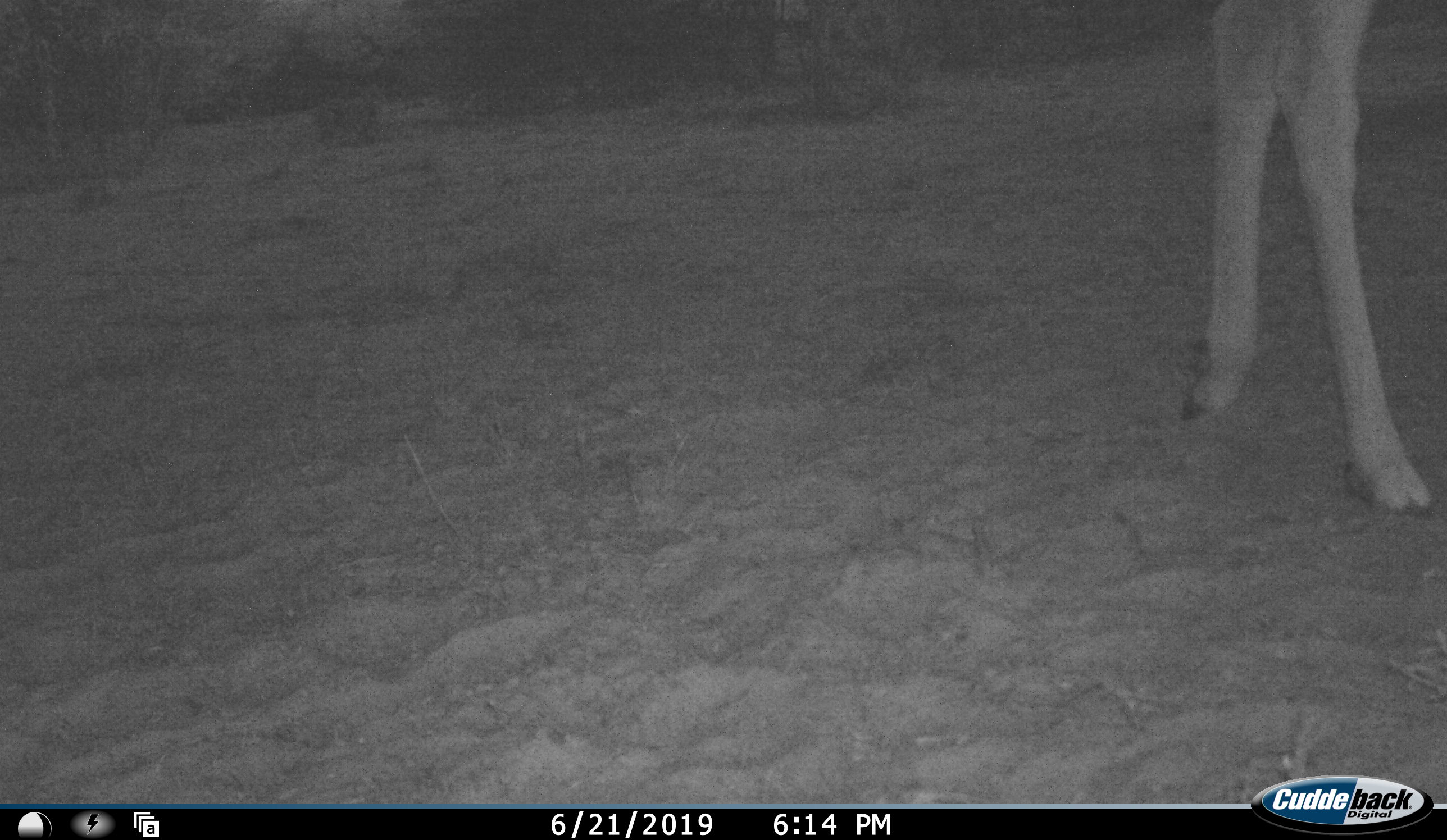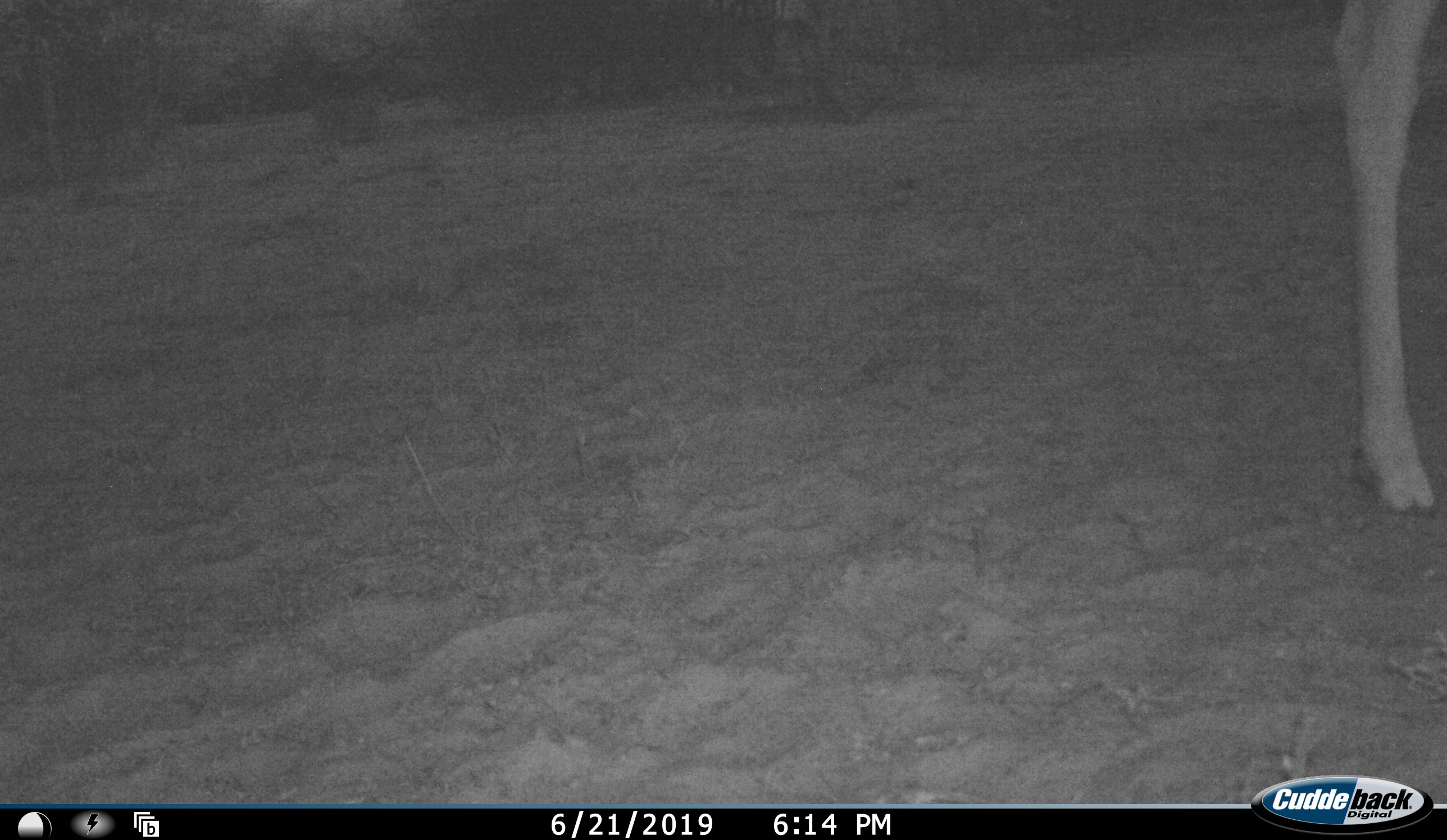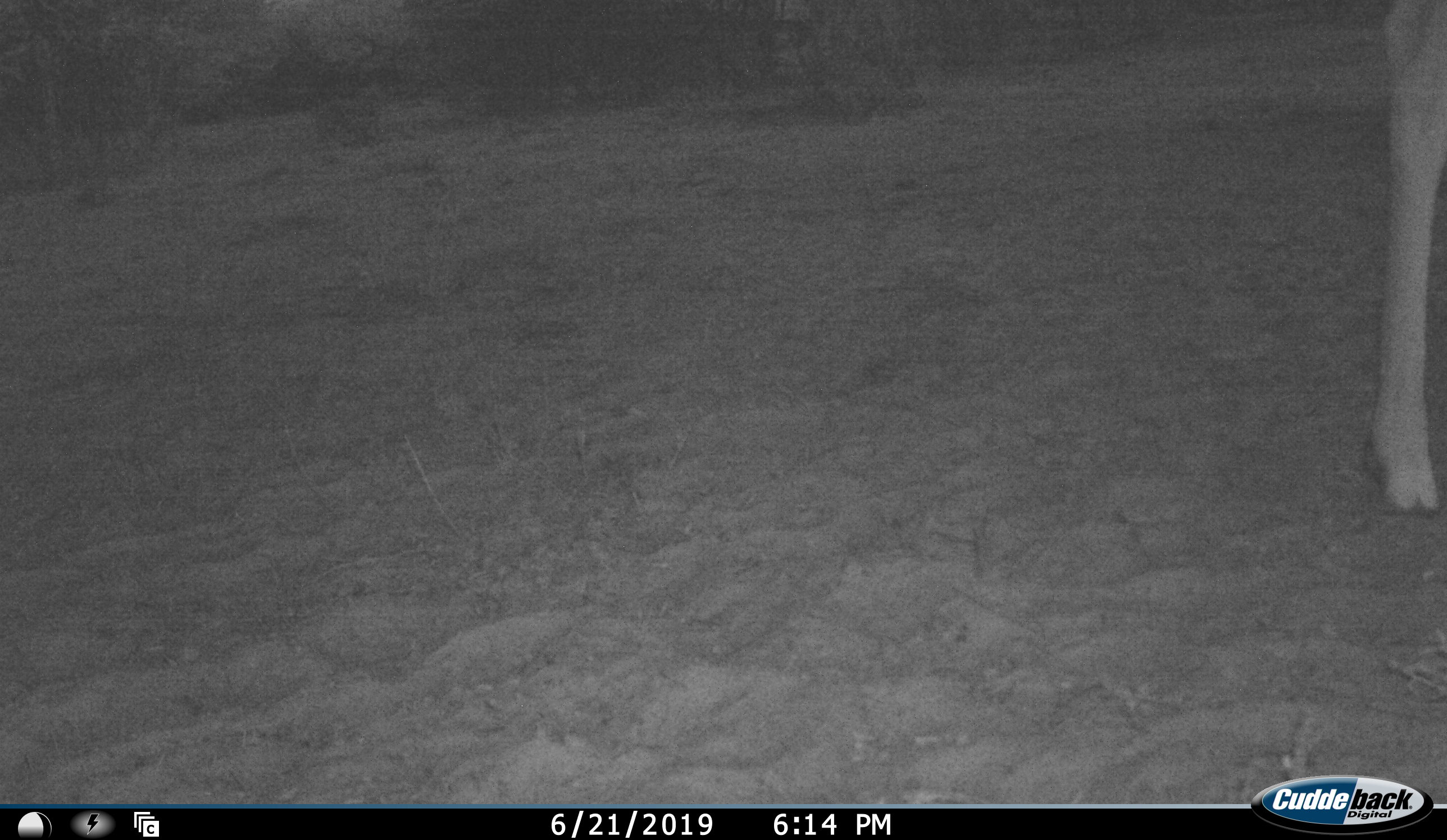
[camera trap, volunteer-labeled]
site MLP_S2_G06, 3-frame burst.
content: unidentified animal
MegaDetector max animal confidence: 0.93